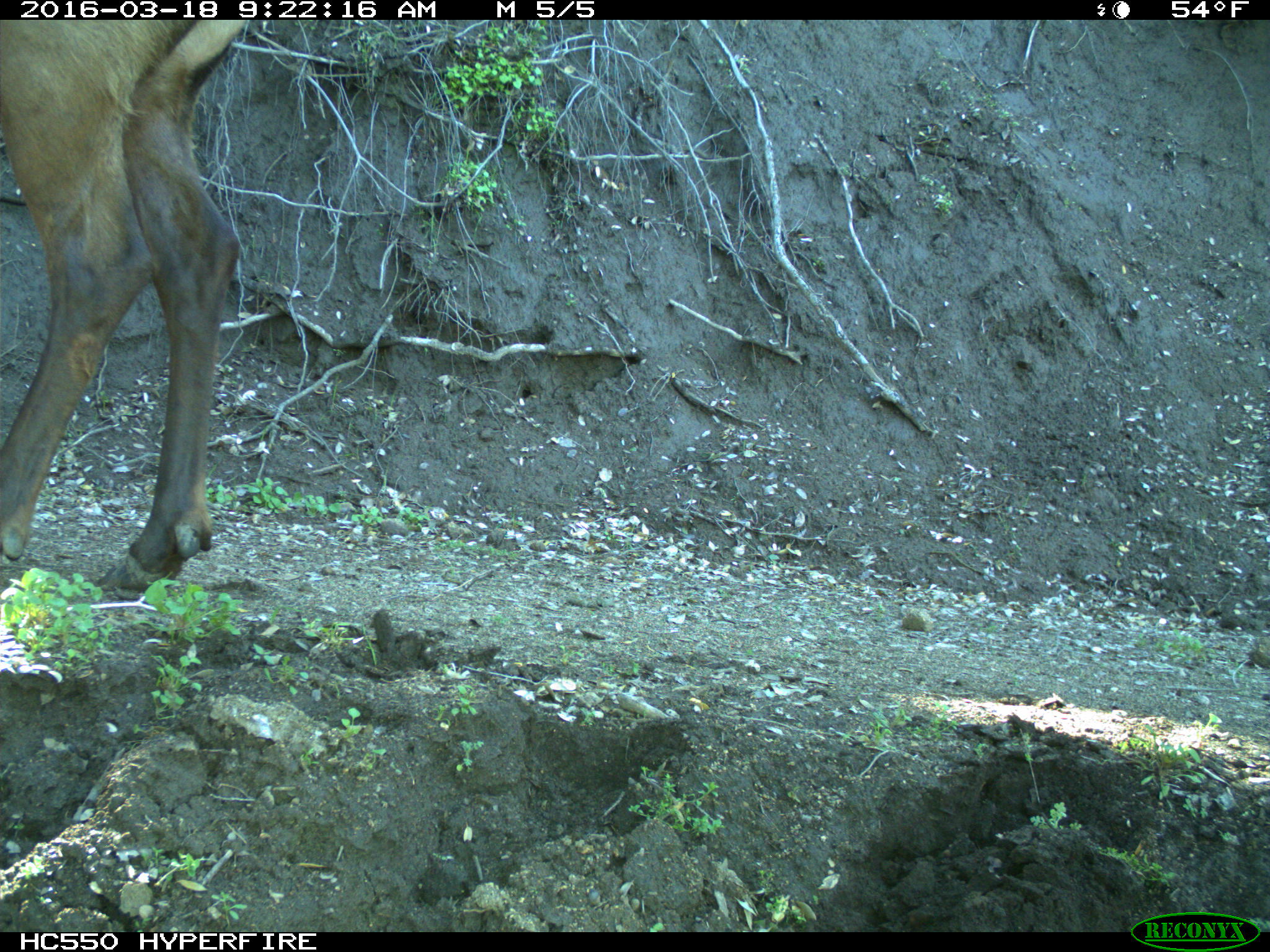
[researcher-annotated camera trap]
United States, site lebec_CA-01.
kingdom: Animalia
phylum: Chordata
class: Mammalia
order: Artiodactyla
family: Cervidae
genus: Cervus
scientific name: Cervus canadensis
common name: elk